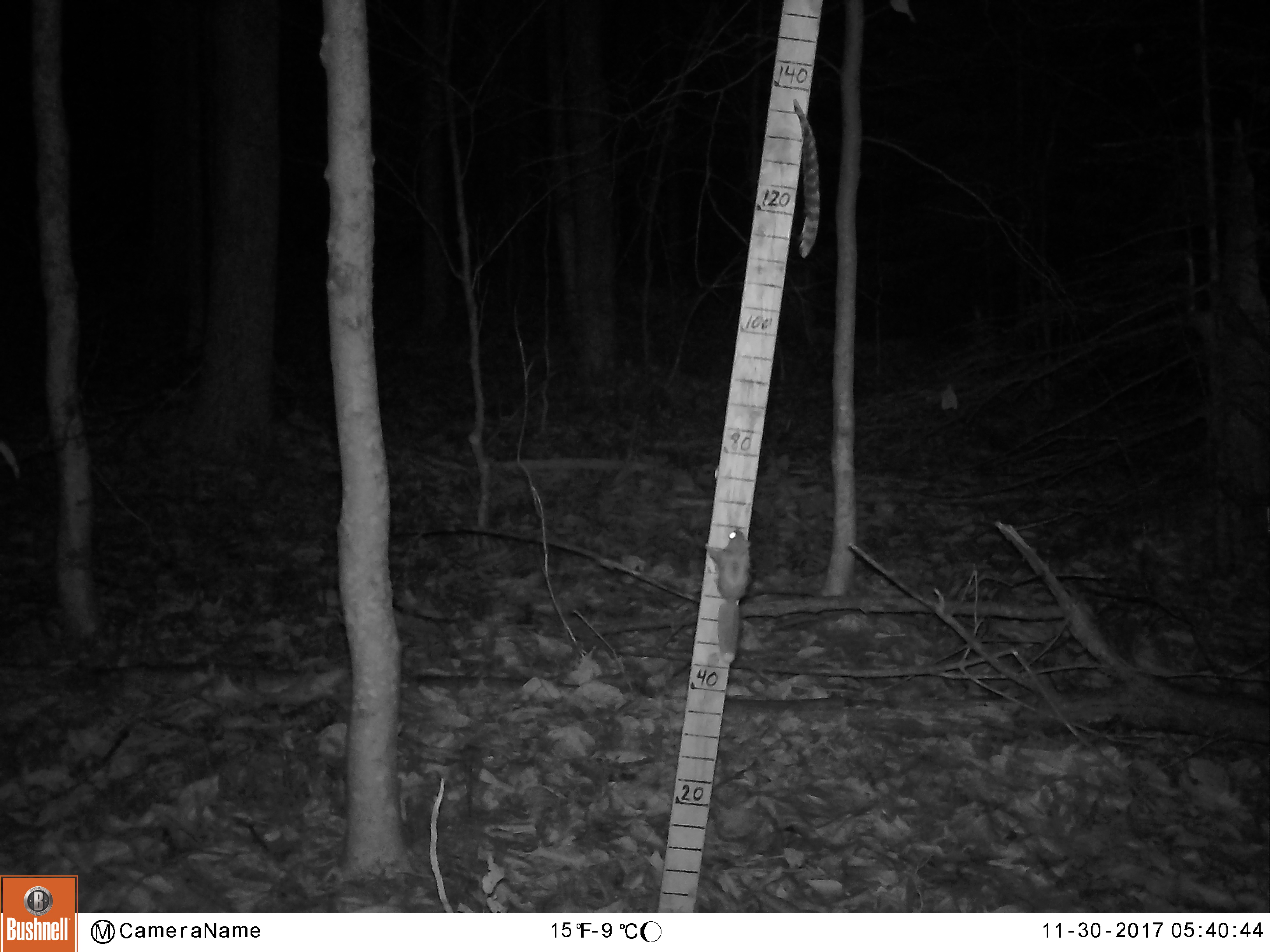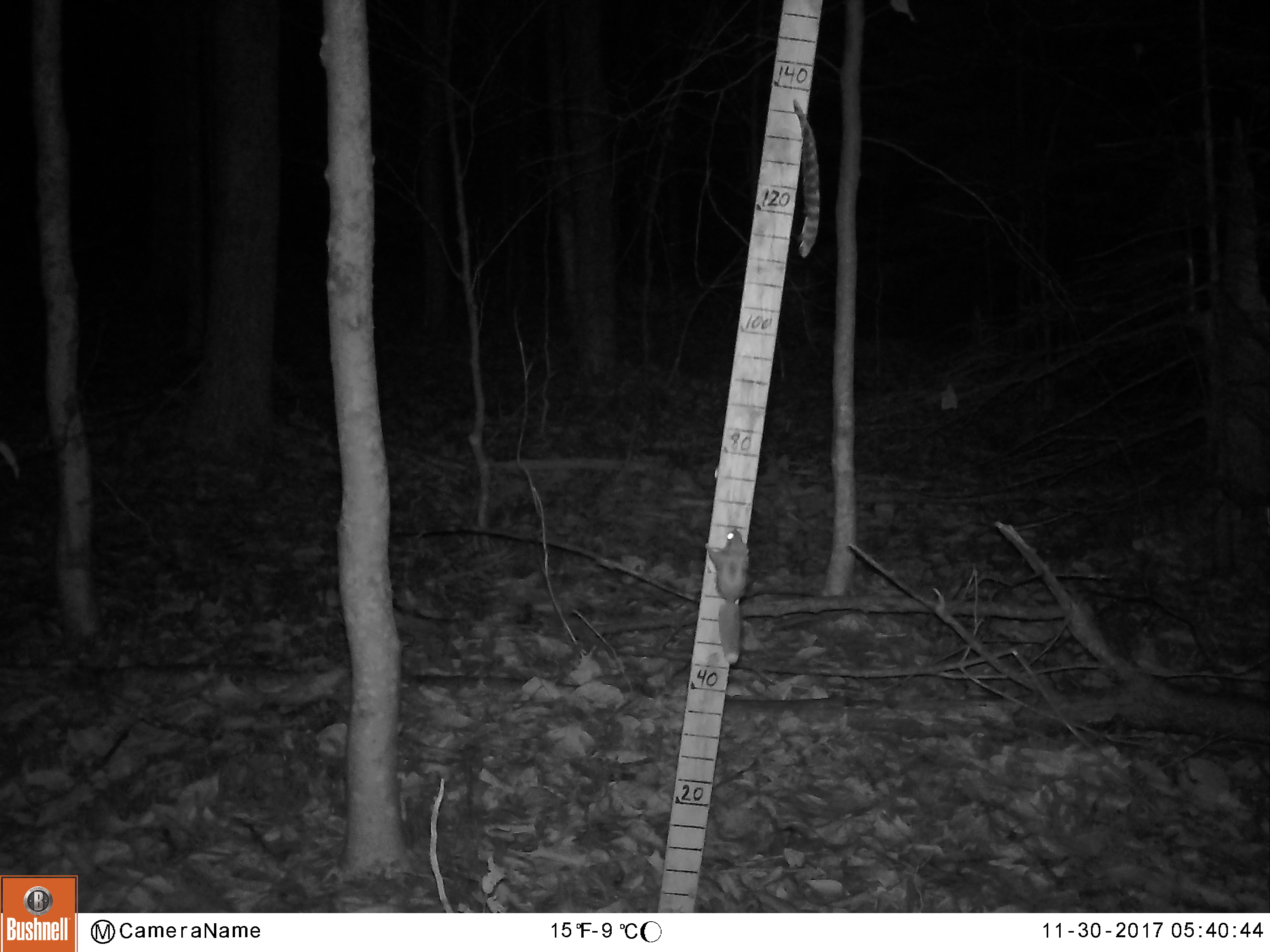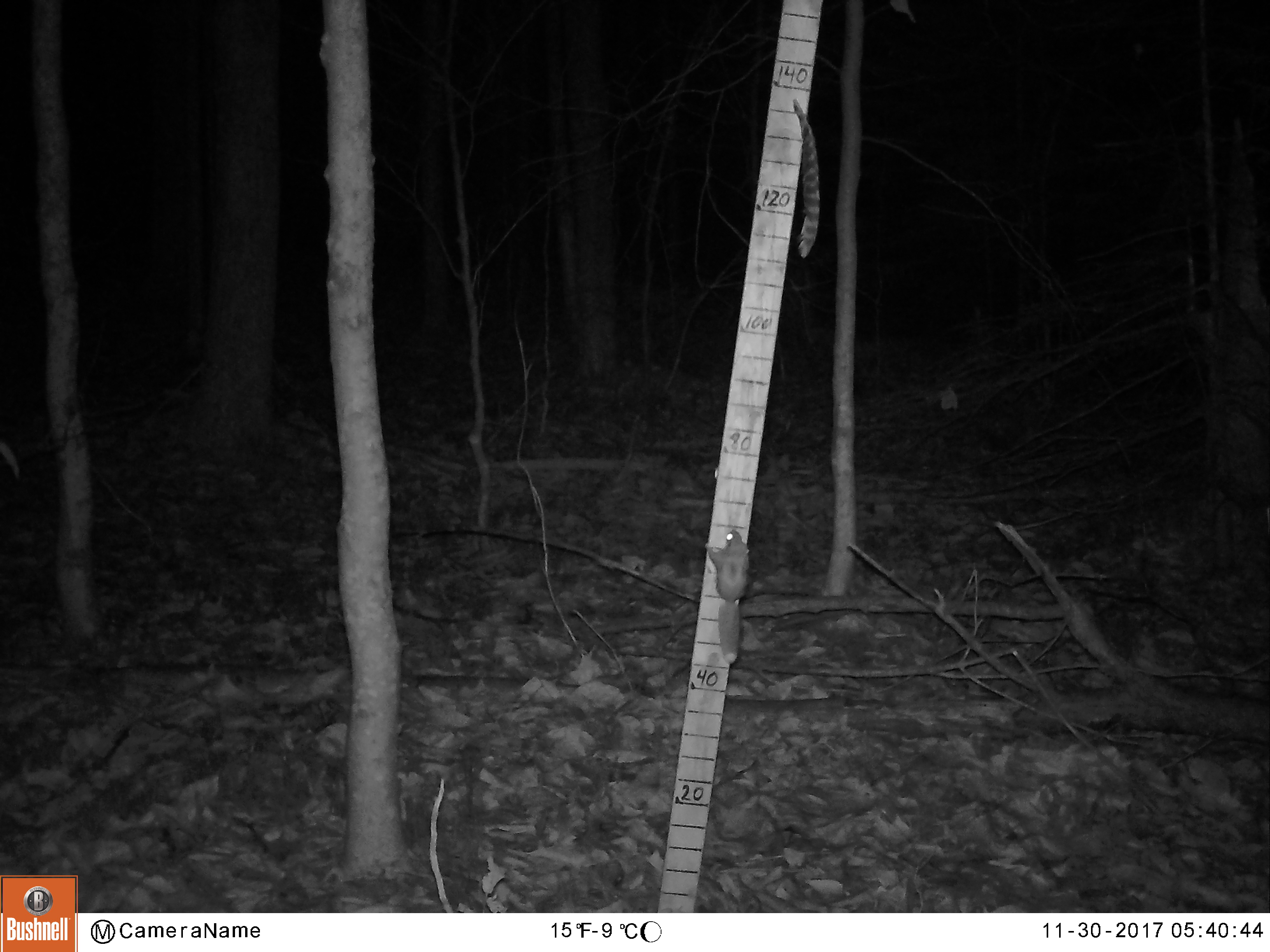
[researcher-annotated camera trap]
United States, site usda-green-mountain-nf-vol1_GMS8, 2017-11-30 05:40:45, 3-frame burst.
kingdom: Animalia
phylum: Chordata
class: Mammalia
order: Rodentia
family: Sciuridae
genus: Glaucomys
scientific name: Glaucomys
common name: flying squirrel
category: flying squirrel sp.